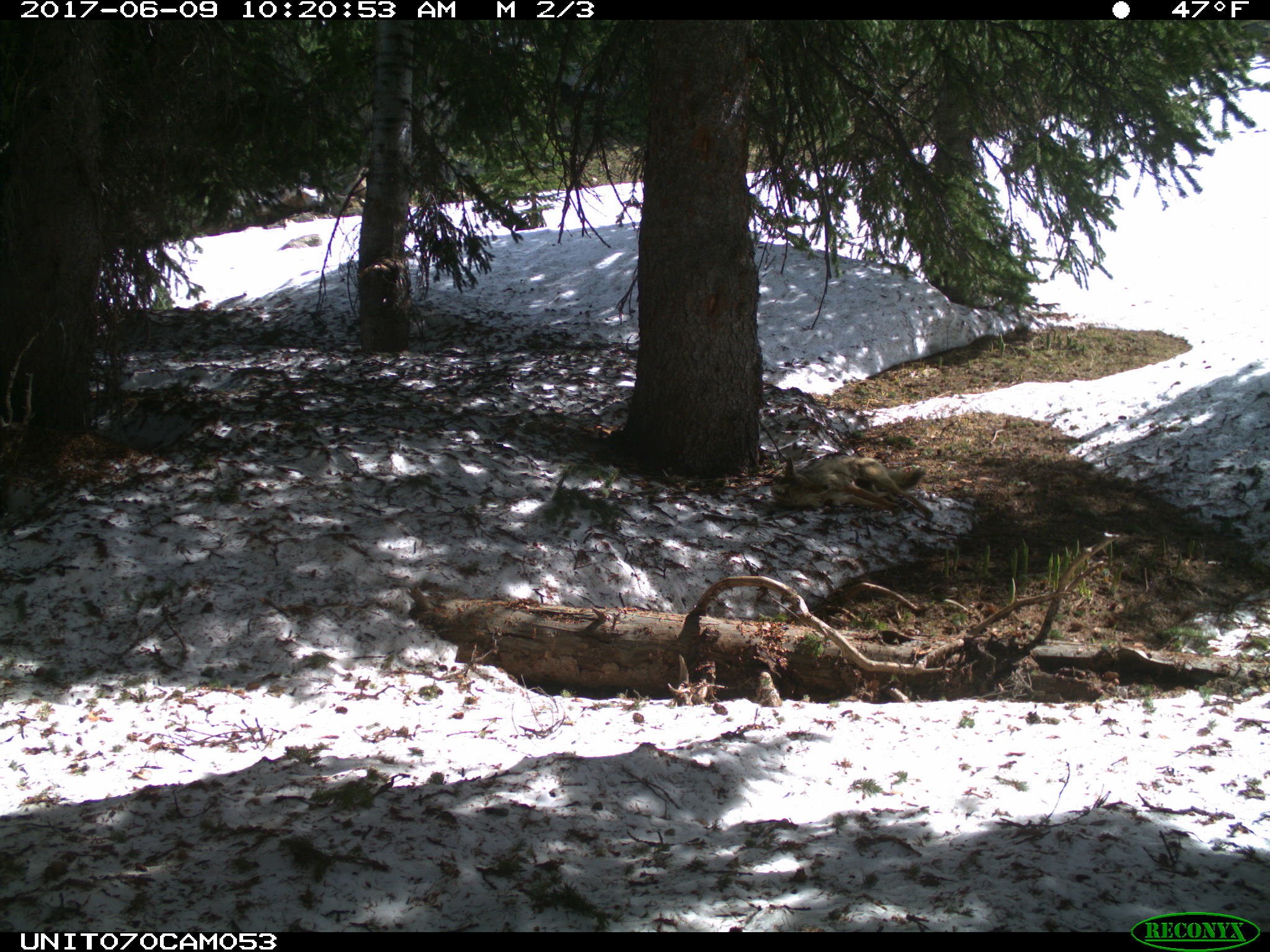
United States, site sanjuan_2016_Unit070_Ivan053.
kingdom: Animalia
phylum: Chordata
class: Mammalia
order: Carnivora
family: Canidae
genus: Canis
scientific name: Canis latrans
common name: coyote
Canis latrans (coyote).